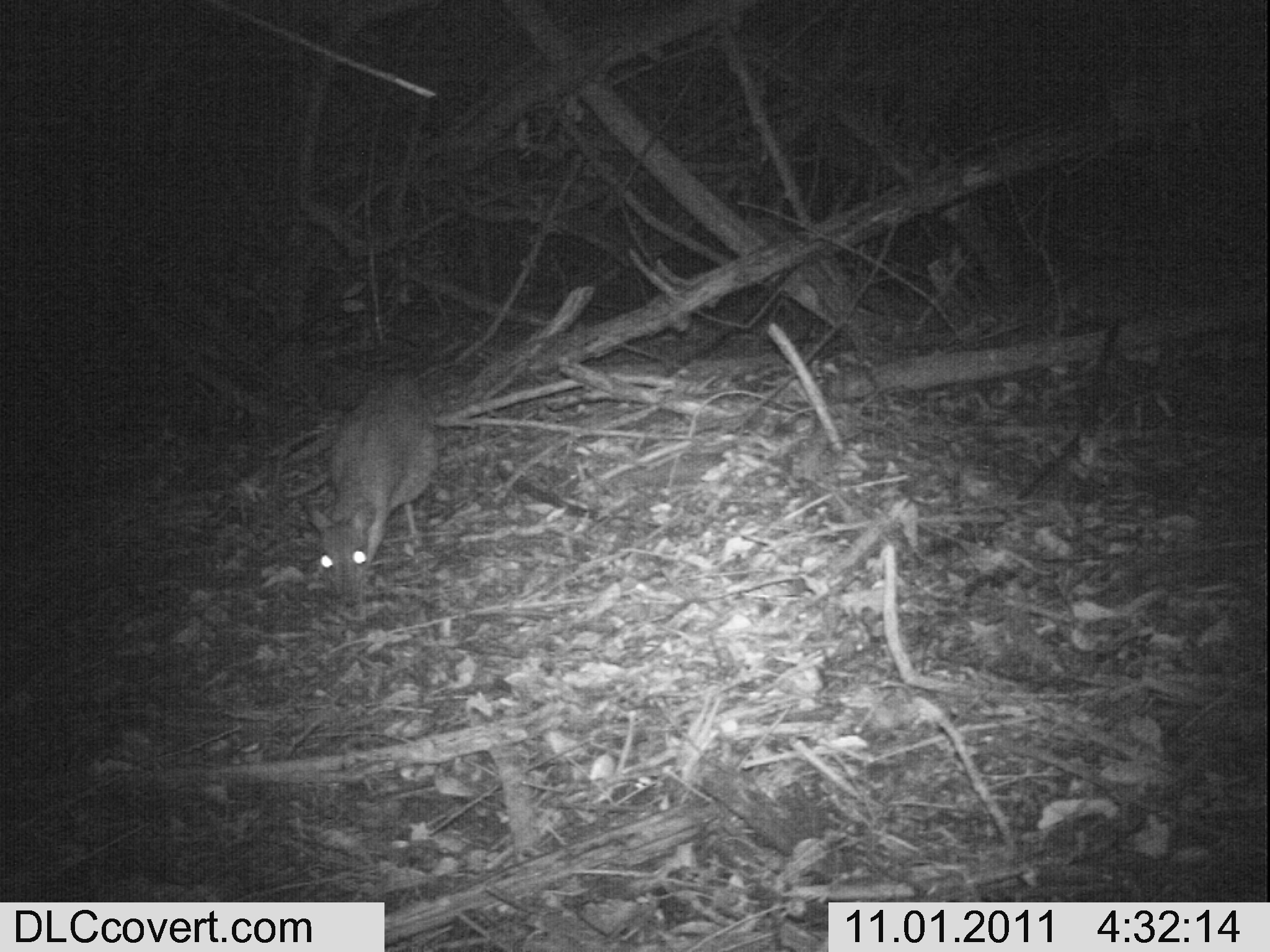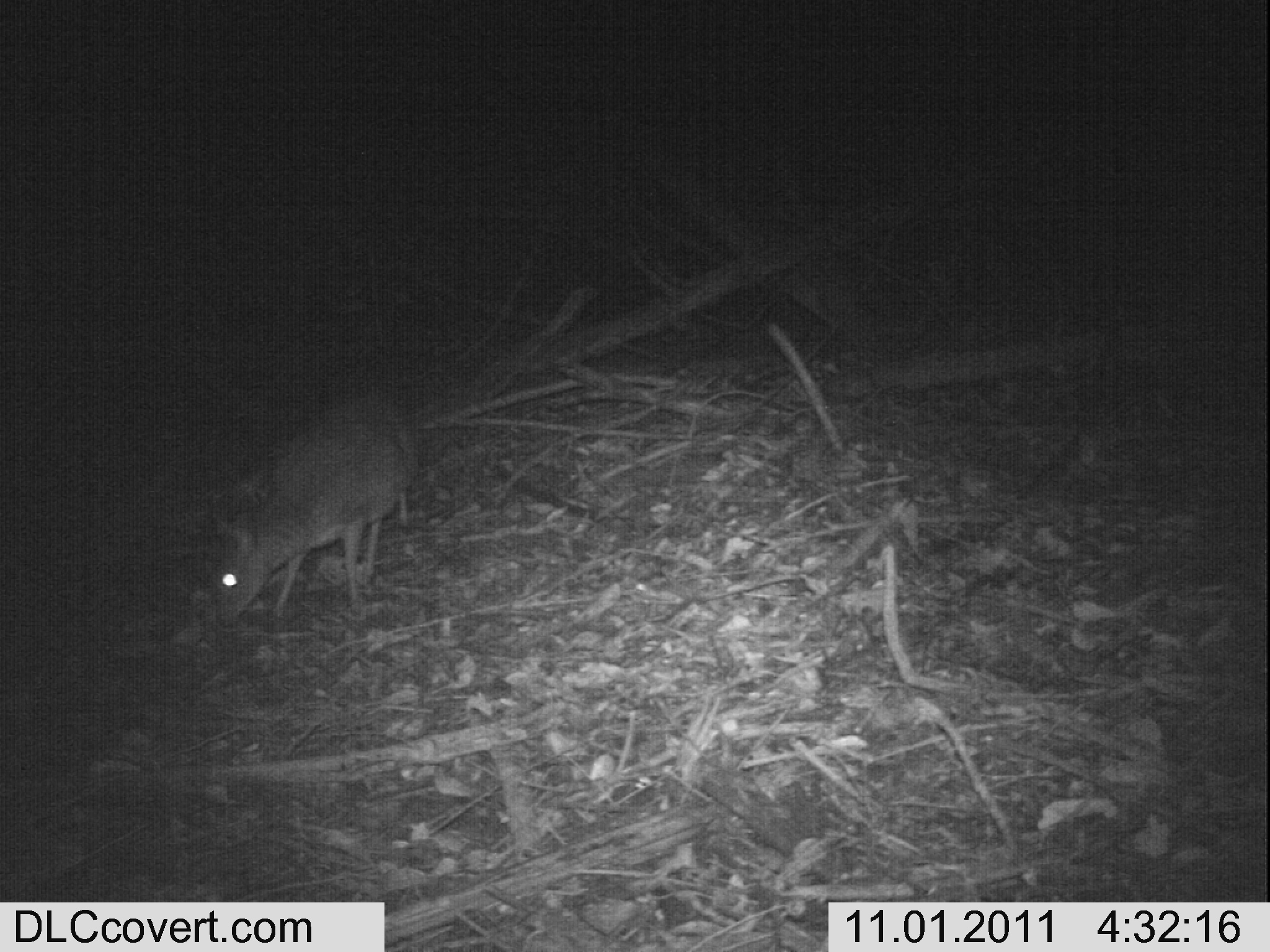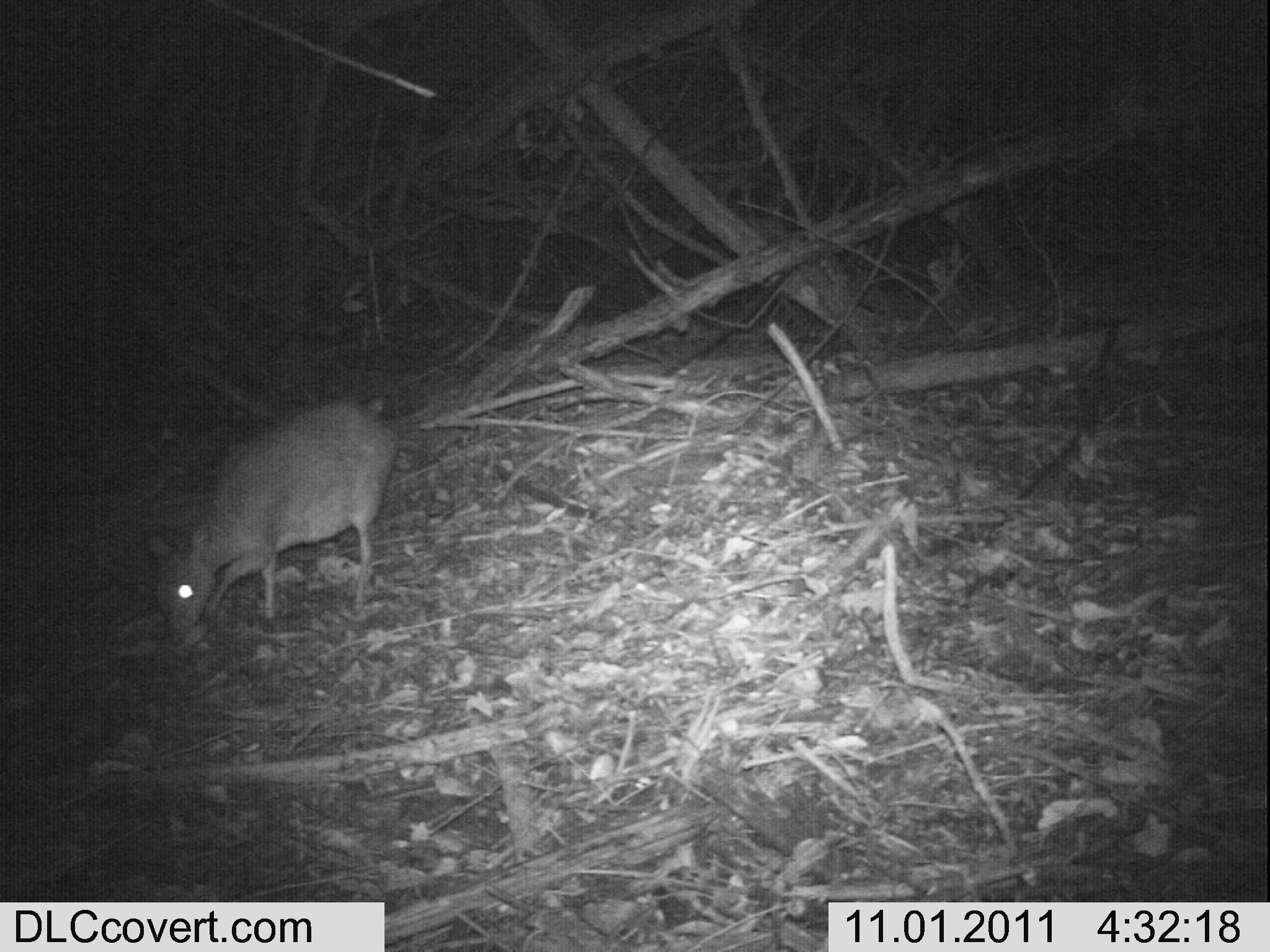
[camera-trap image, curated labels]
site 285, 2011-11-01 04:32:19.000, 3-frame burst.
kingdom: Animalia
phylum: Chordata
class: Mammalia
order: Artiodactyla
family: Bovidae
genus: Nesotragus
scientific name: Nesotragus moschatus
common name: suni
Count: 1.